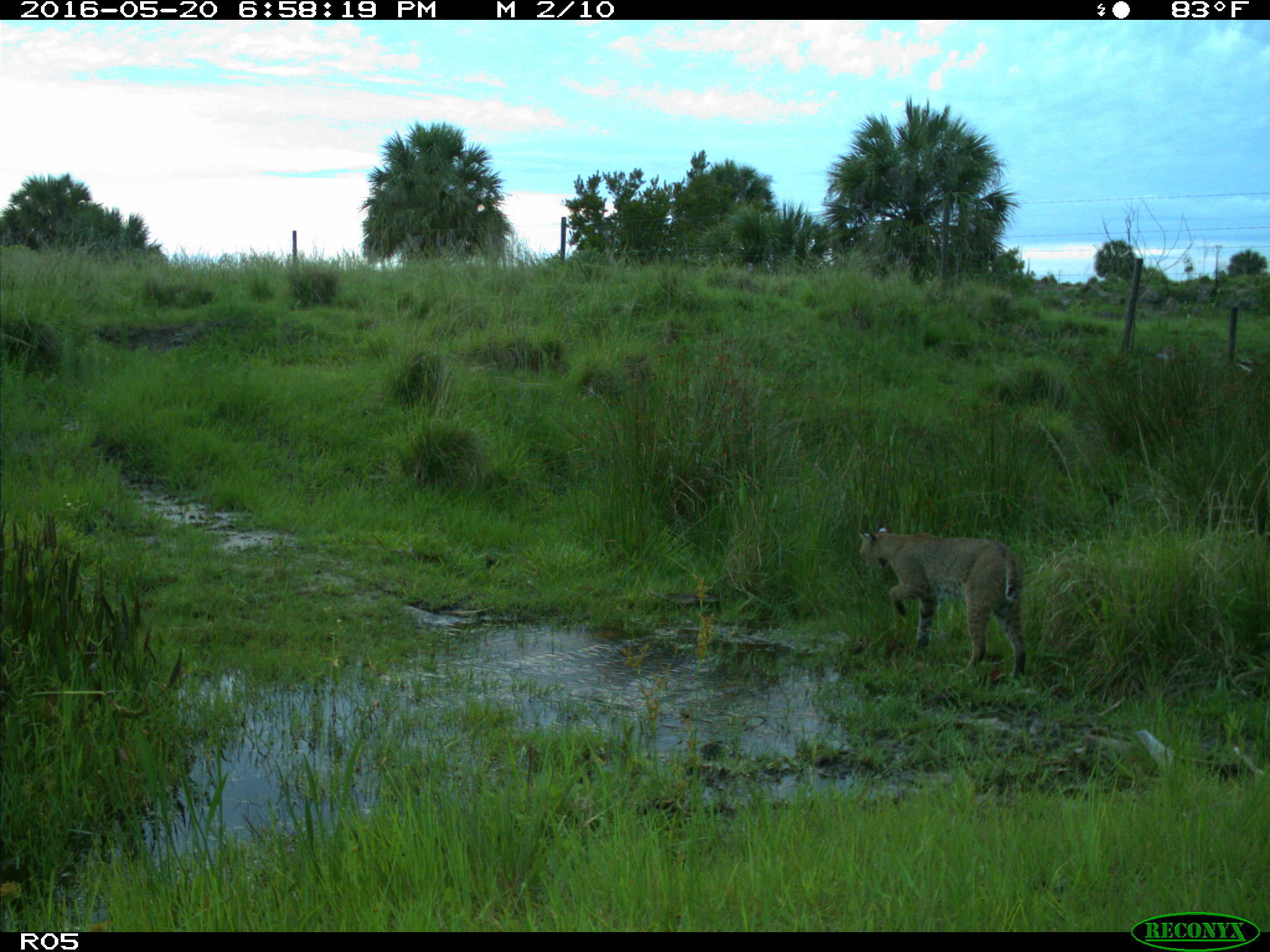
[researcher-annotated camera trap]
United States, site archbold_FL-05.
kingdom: Animalia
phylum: Chordata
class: Mammalia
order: Carnivora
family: Felidae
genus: Lynx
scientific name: Lynx rufus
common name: bobcat